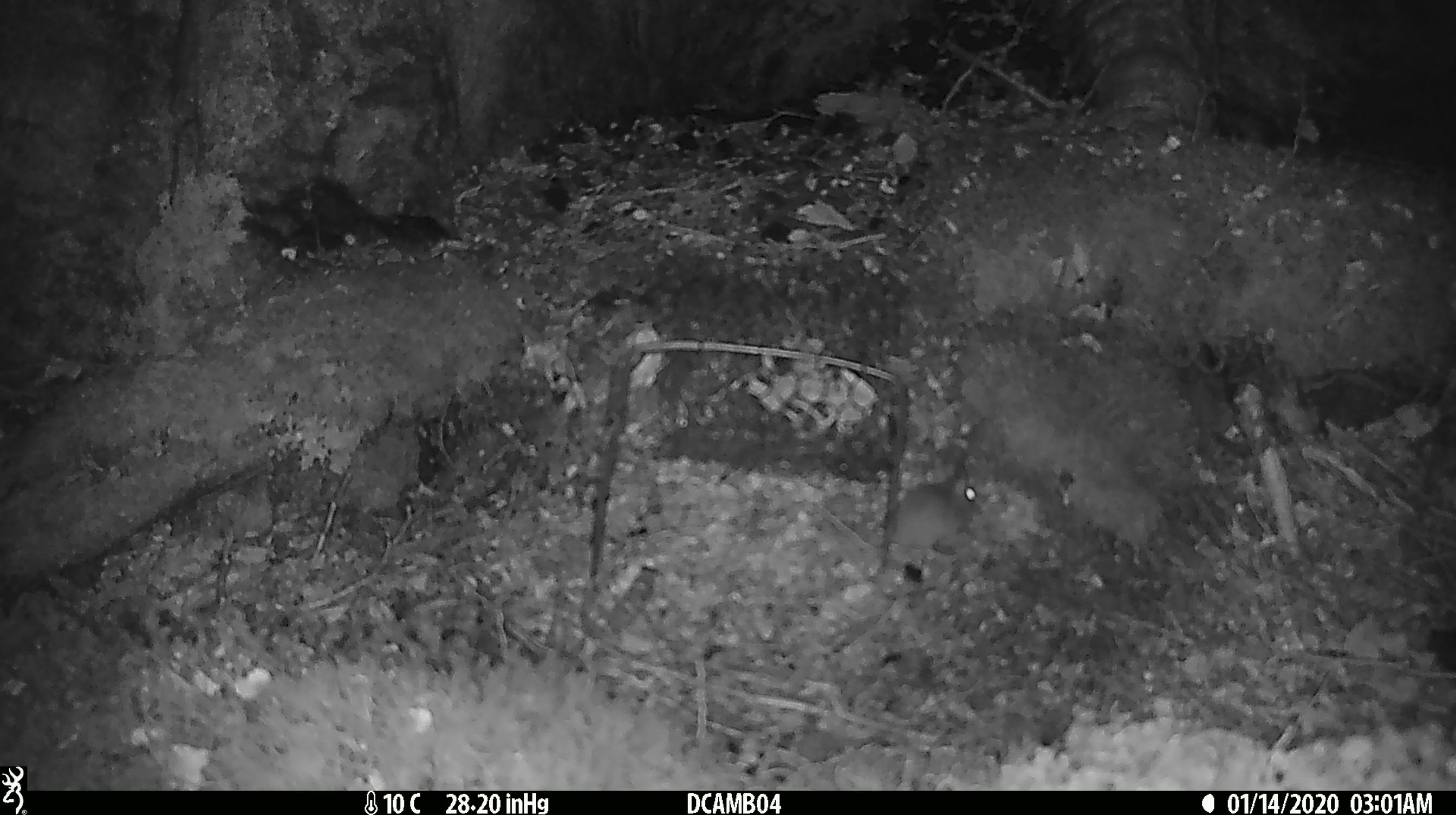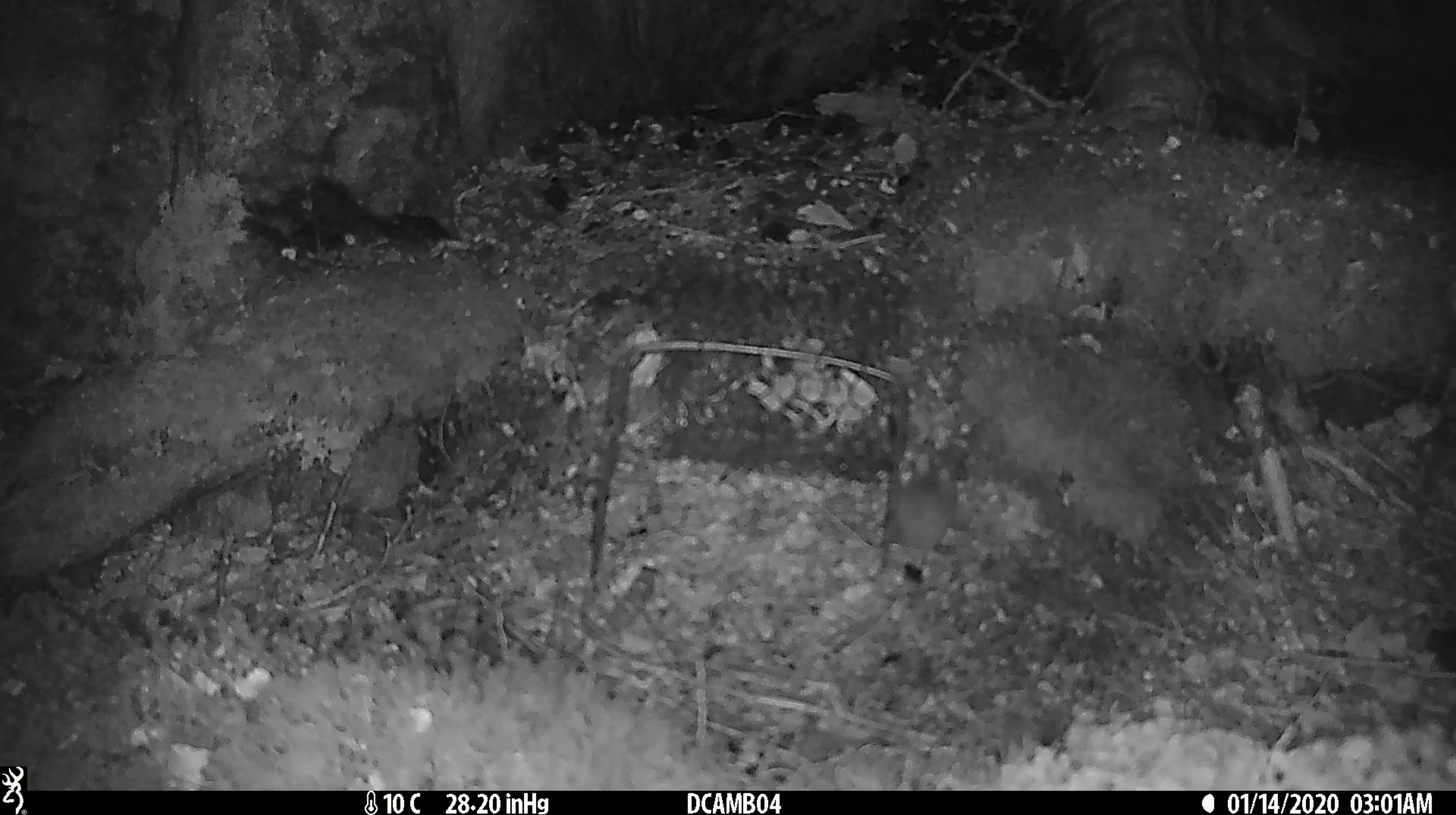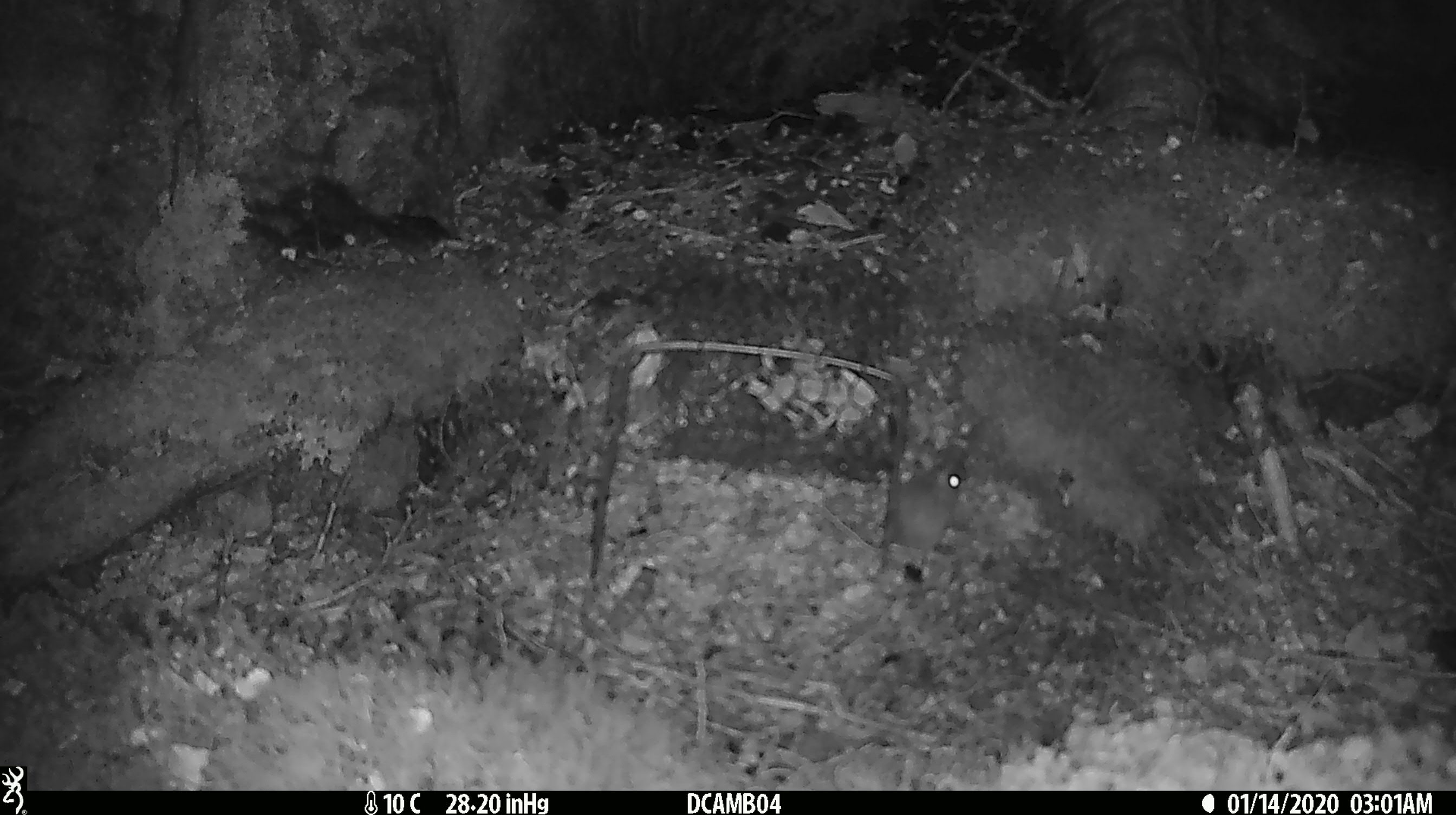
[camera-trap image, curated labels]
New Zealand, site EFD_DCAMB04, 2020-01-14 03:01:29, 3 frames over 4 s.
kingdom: Animalia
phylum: Chordata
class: Mammalia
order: Rodentia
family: Muridae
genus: Mus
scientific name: Mus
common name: mouse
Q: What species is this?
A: Mouse (Mus).